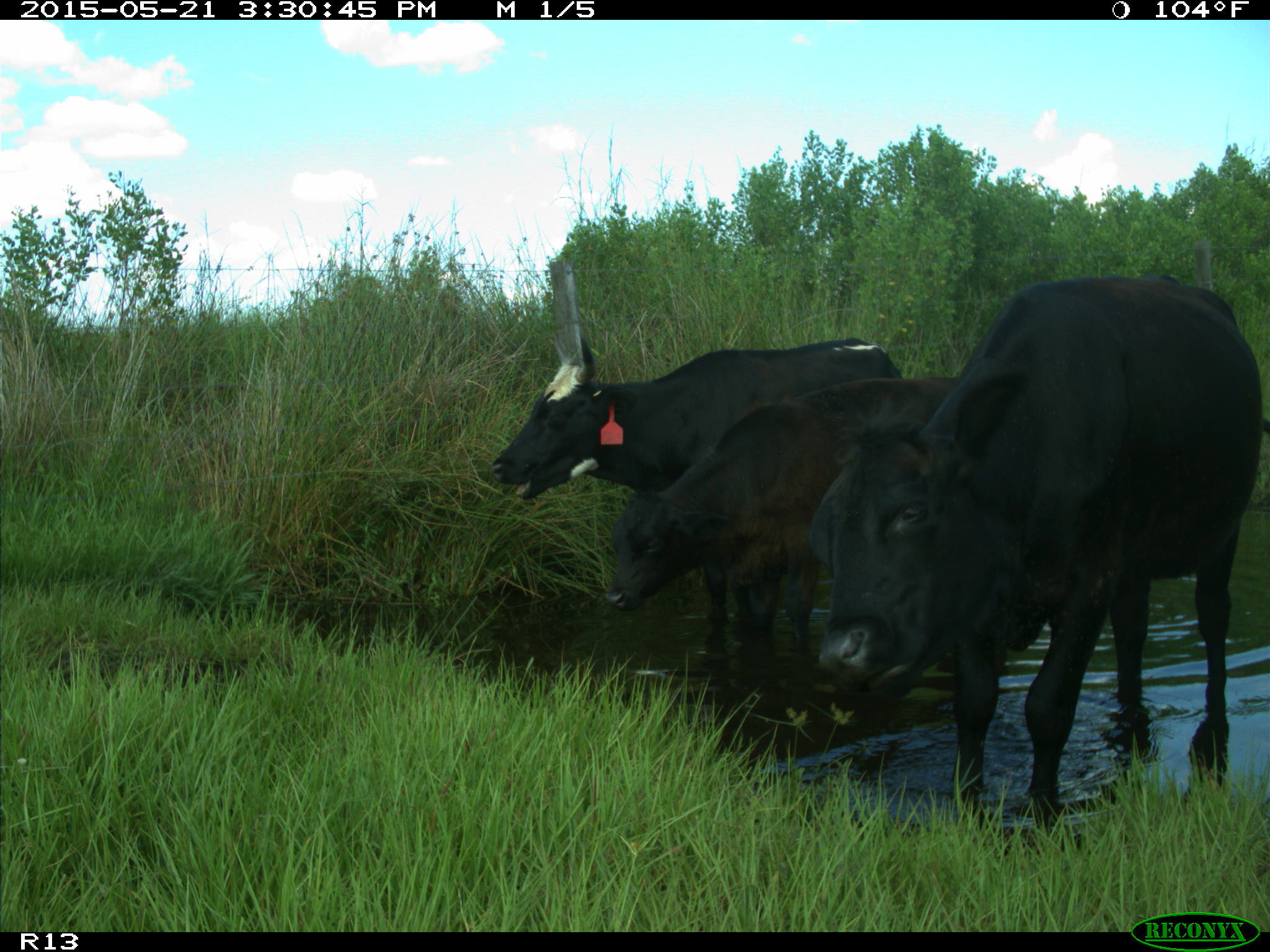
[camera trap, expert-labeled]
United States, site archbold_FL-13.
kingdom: Animalia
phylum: Chordata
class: Mammalia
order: Artiodactyla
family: Bovidae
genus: Bos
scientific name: Bos taurus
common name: domestic cow